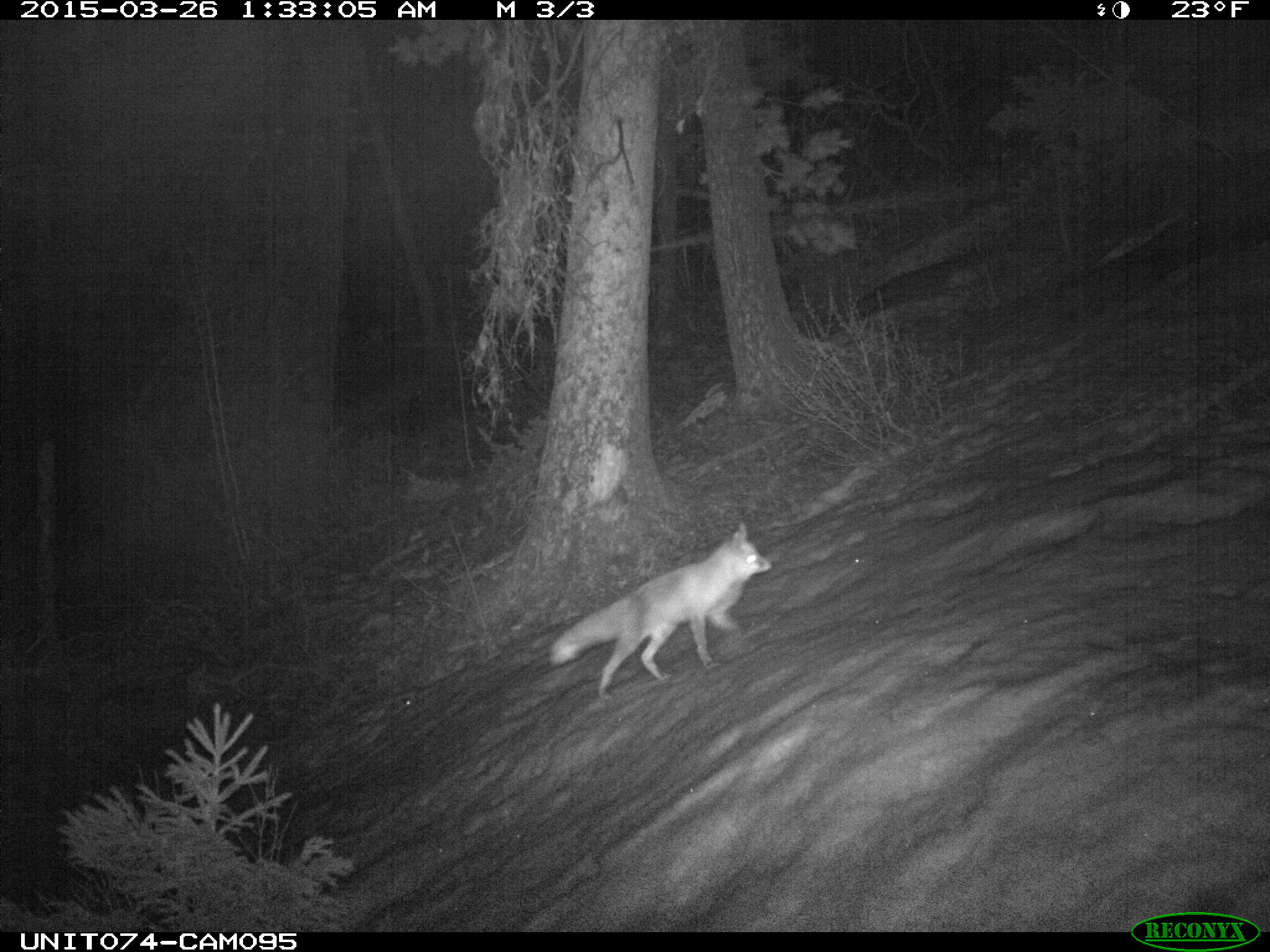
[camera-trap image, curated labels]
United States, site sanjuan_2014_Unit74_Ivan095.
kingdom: Animalia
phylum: Chordata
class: Mammalia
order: Carnivora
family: Canidae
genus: Vulpes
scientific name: Vulpes vulpes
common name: red fox